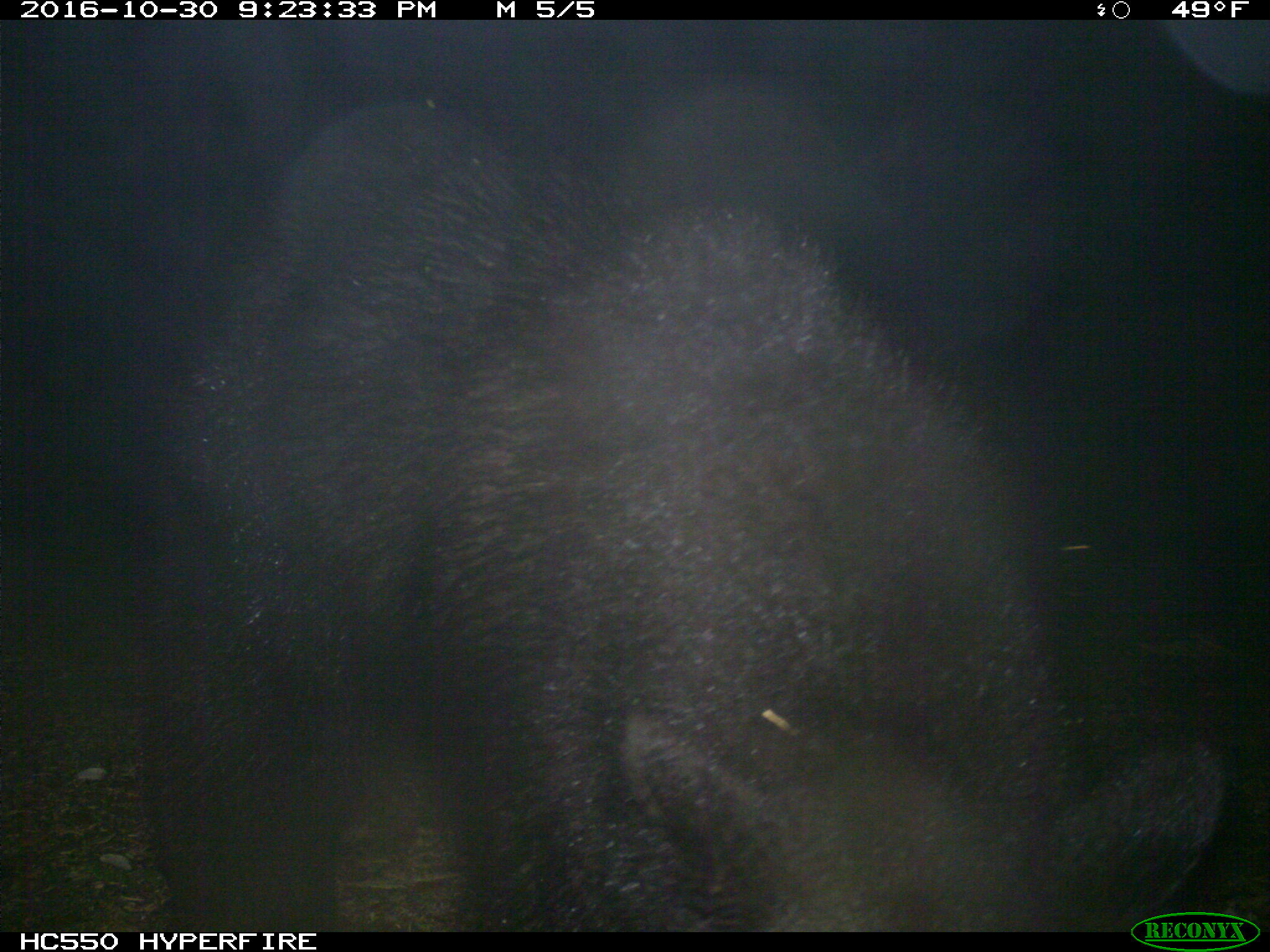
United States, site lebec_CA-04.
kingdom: Animalia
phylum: Chordata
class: Mammalia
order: Carnivora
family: Ursidae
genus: Ursus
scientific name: Ursus americanus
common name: american black bear